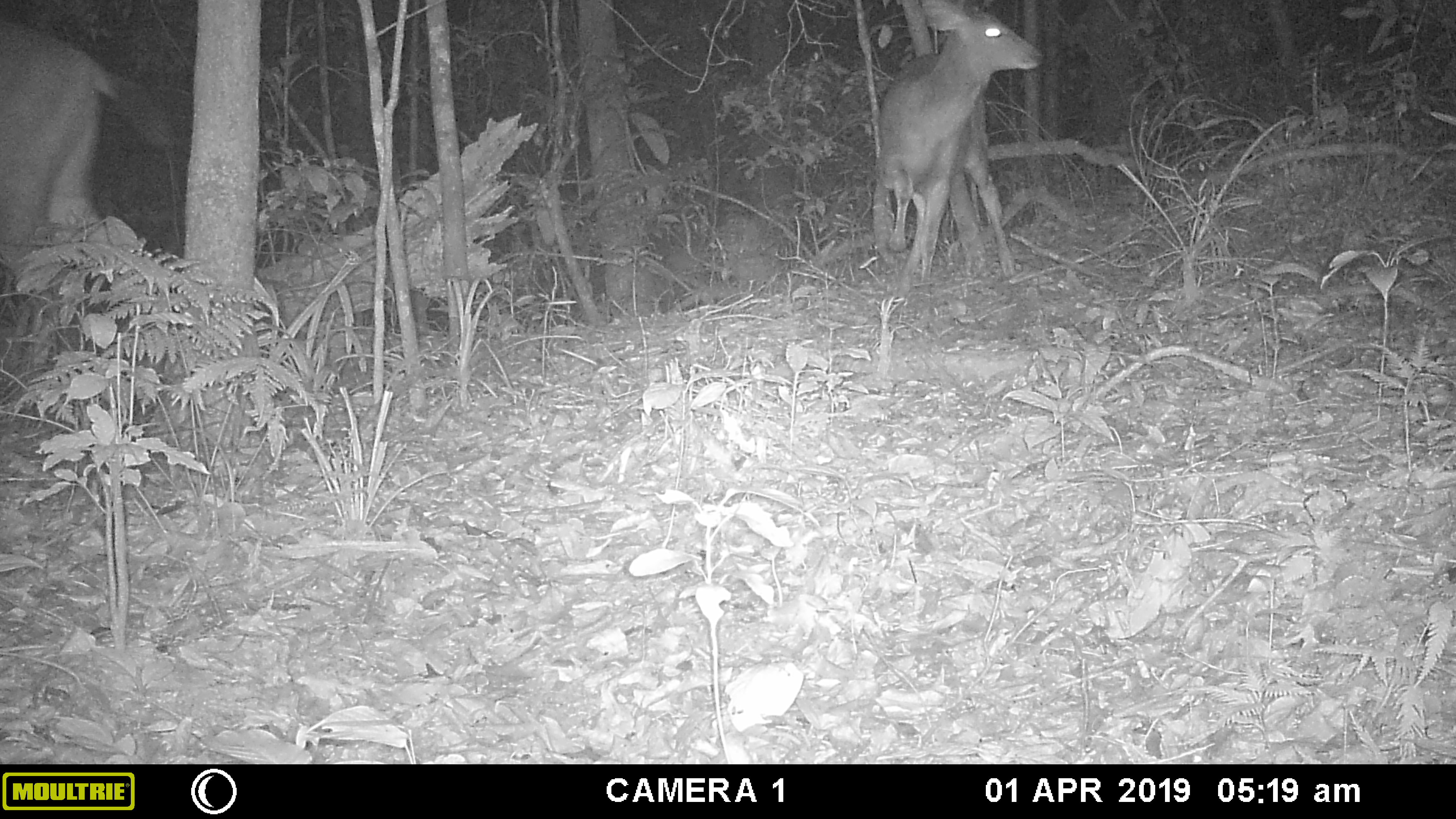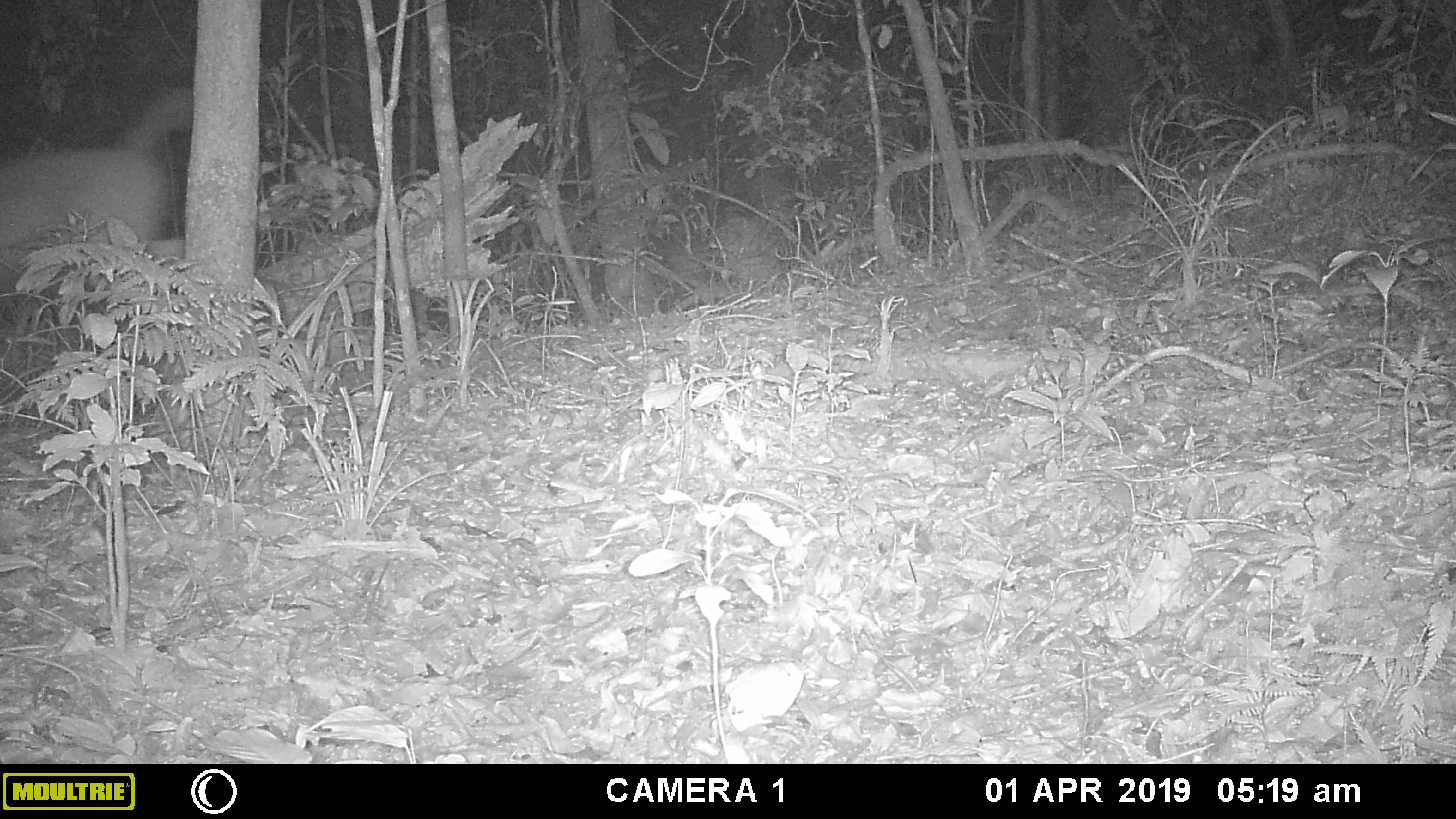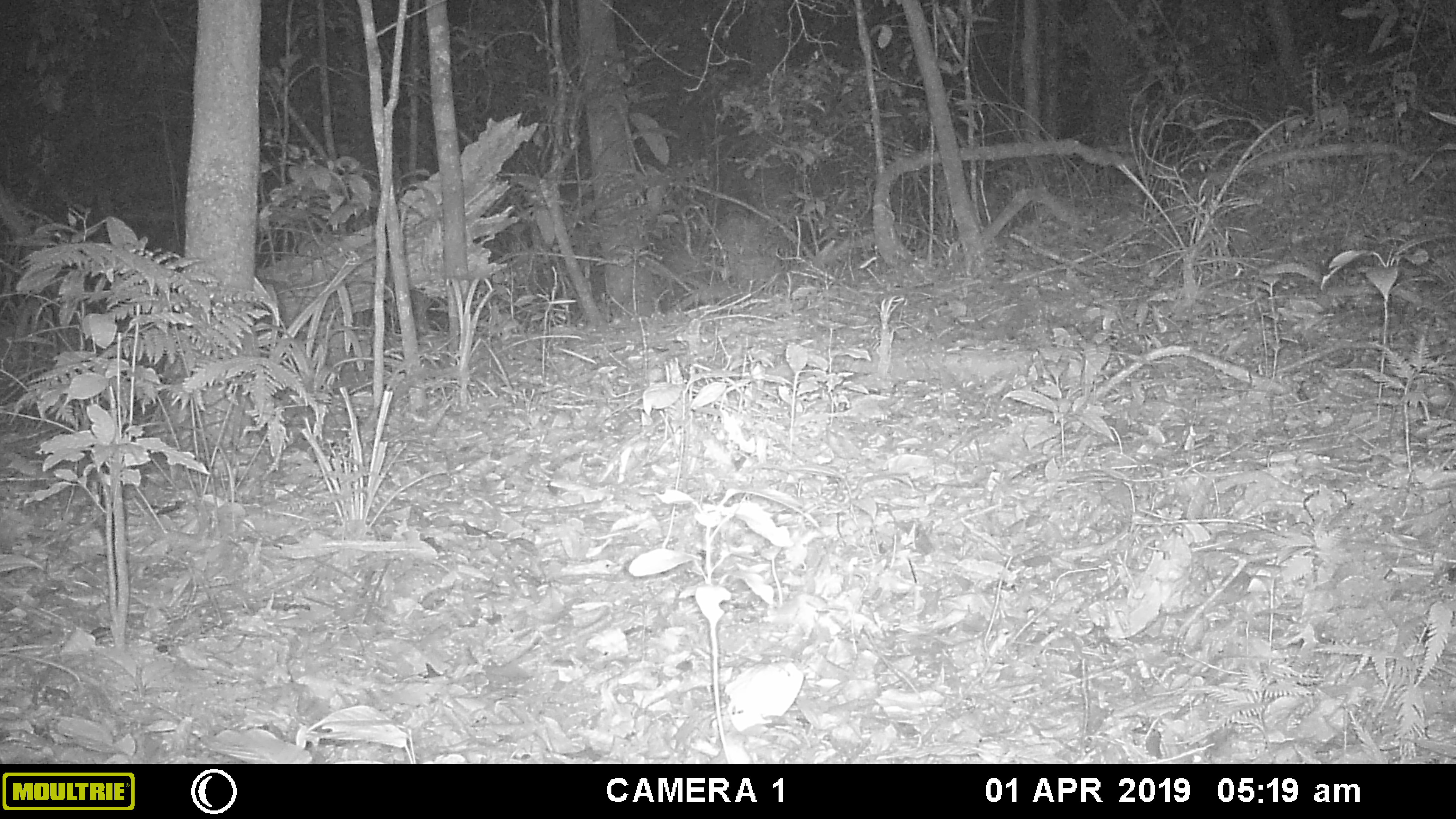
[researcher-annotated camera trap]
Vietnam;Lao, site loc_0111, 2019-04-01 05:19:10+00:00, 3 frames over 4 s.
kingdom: Animalia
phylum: Chordata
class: Mammalia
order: Artiodactyla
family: Cervidae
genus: Rusa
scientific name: Rusa unicolor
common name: sambar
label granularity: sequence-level